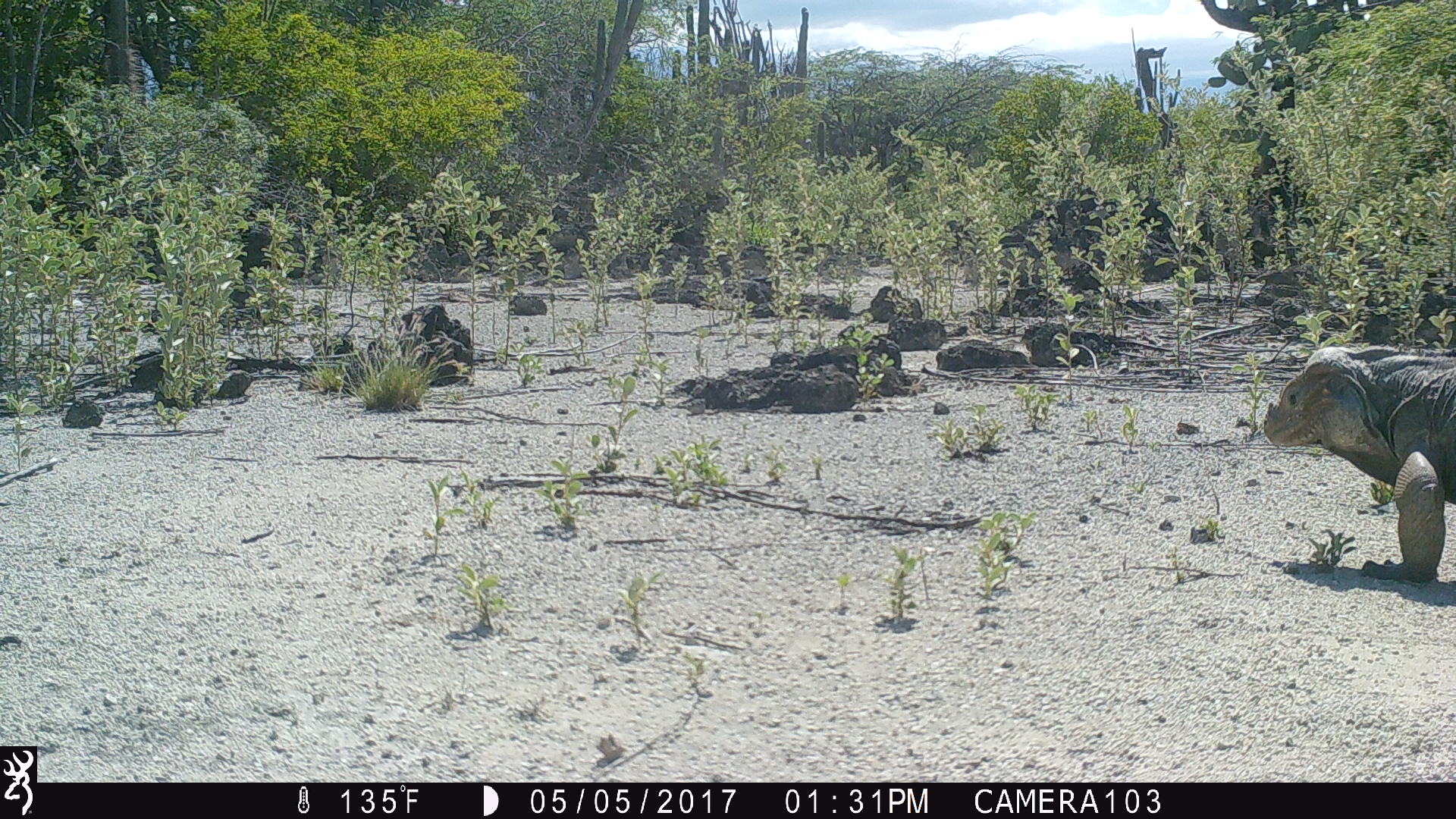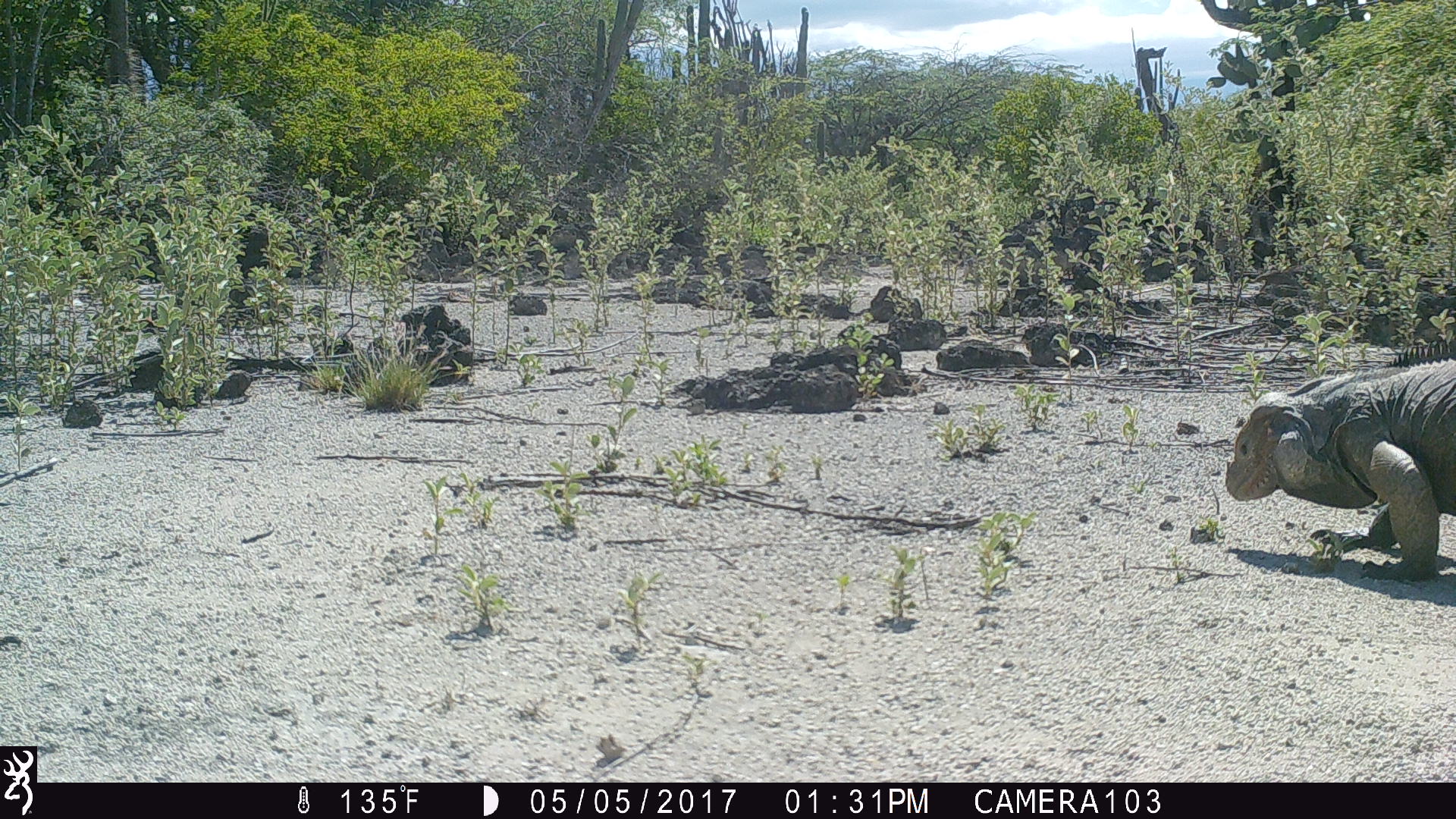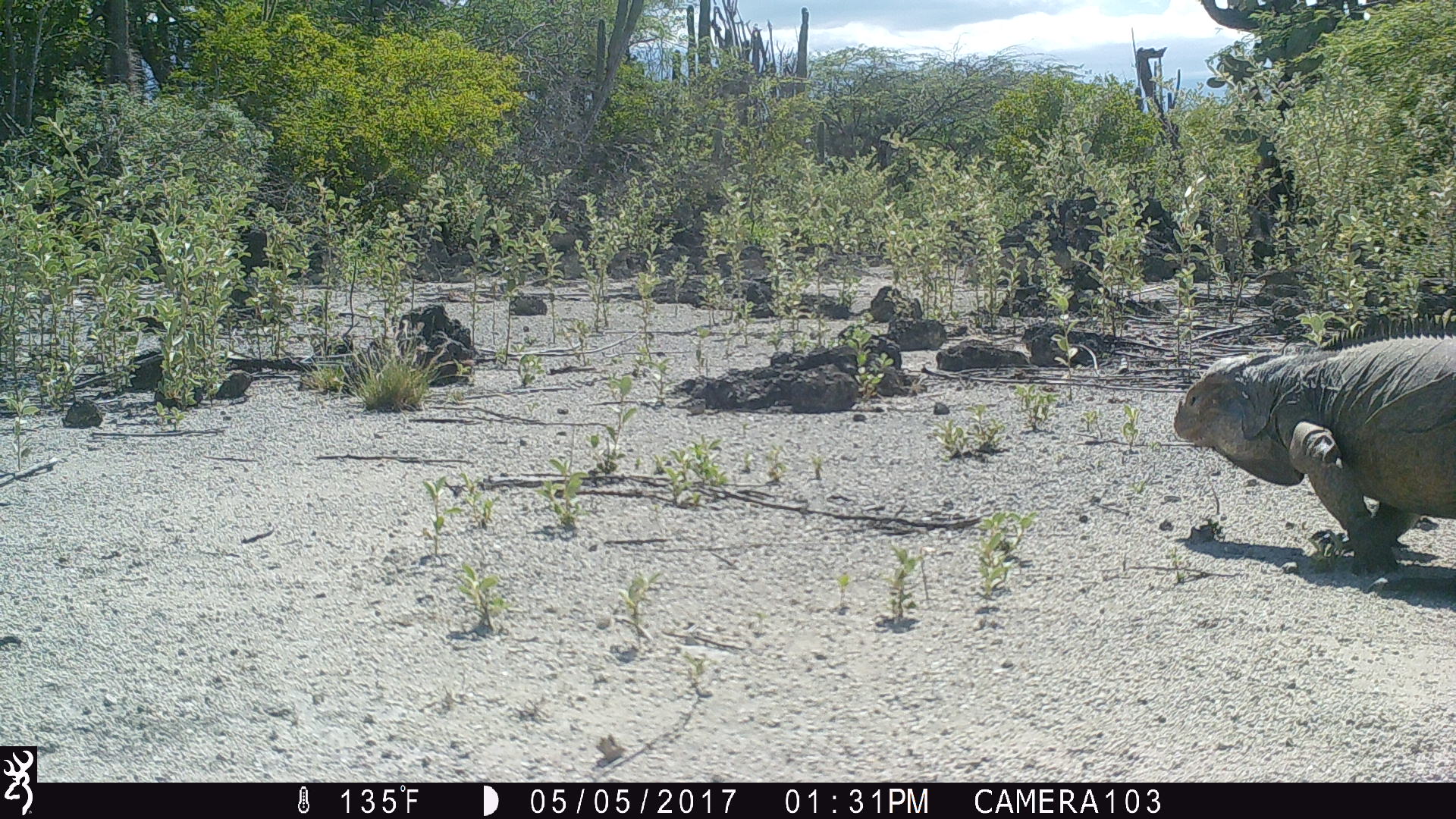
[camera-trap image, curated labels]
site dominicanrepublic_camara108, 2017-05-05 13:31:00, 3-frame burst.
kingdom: Animalia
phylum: Chordata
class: Reptilia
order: Squamata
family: Iguanidae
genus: Iguana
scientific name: Iguana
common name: typical iguanas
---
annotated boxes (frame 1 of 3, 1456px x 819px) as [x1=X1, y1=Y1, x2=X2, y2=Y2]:
iguana: [x1=1259, y1=343, x2=1456, y2=578]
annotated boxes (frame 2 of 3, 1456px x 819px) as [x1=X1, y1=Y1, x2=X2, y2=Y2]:
iguana: [x1=1225, y1=353, x2=1456, y2=576]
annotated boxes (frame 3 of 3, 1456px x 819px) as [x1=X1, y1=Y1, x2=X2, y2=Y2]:
iguana: [x1=1170, y1=324, x2=1455, y2=580]